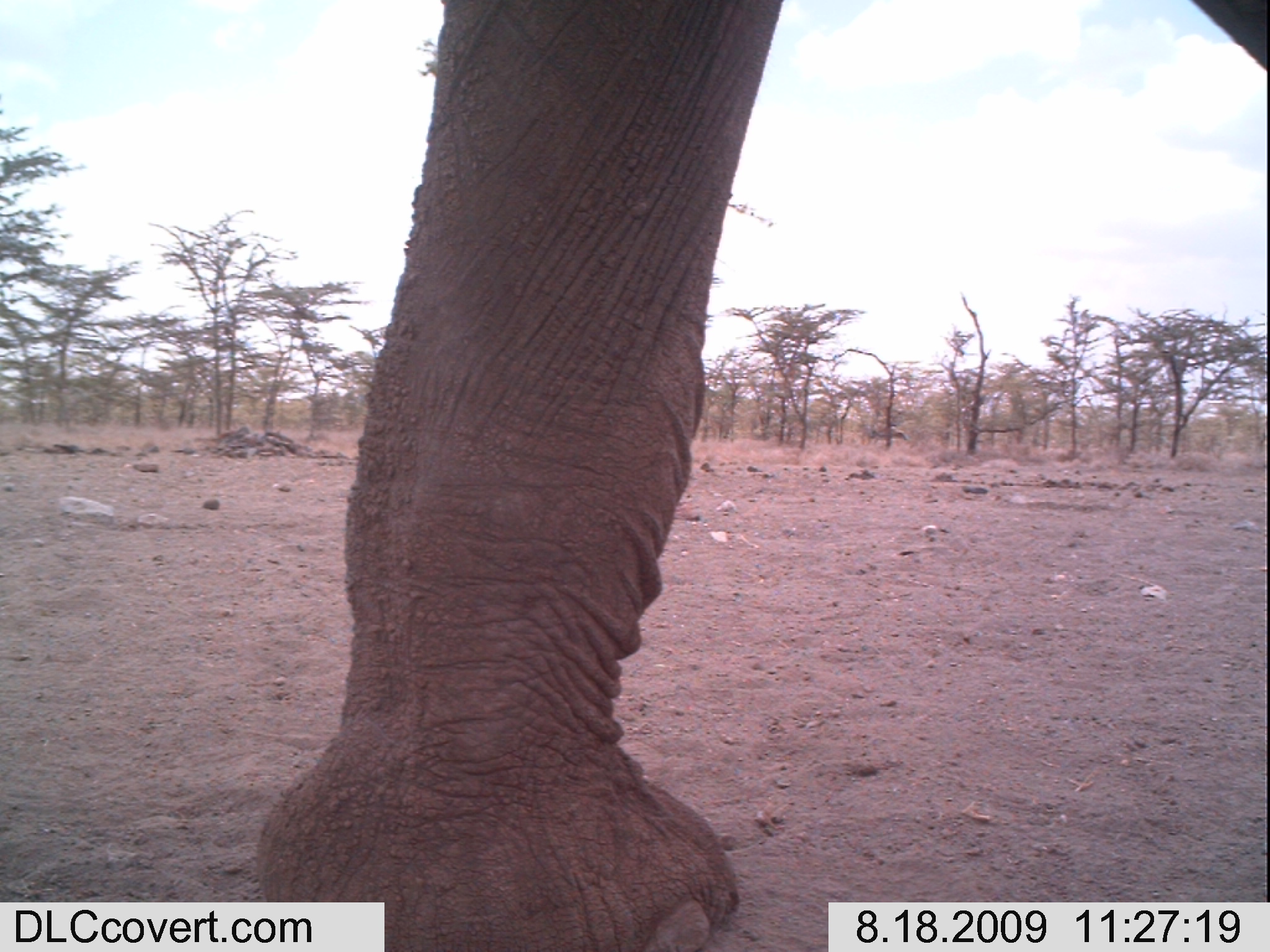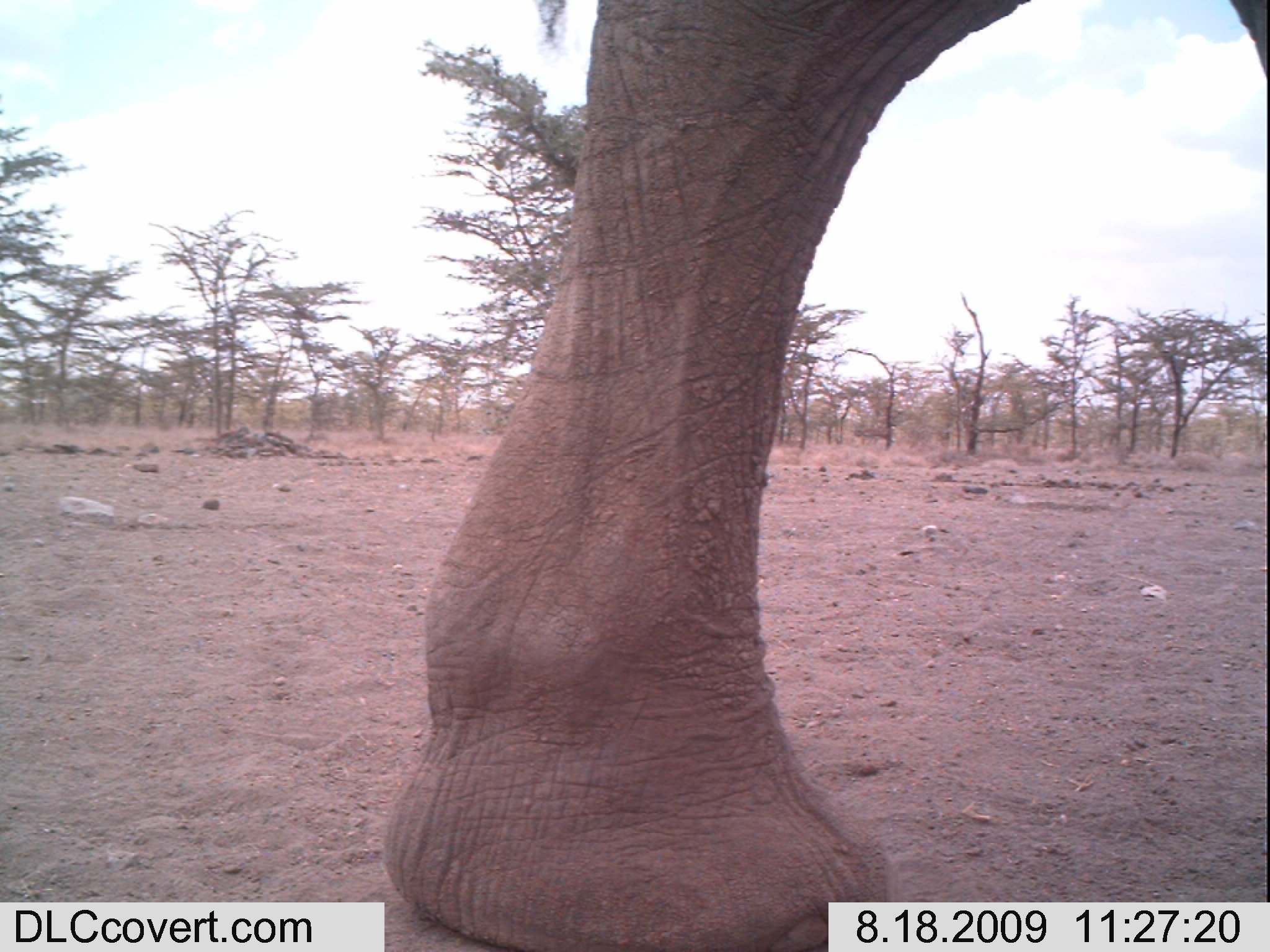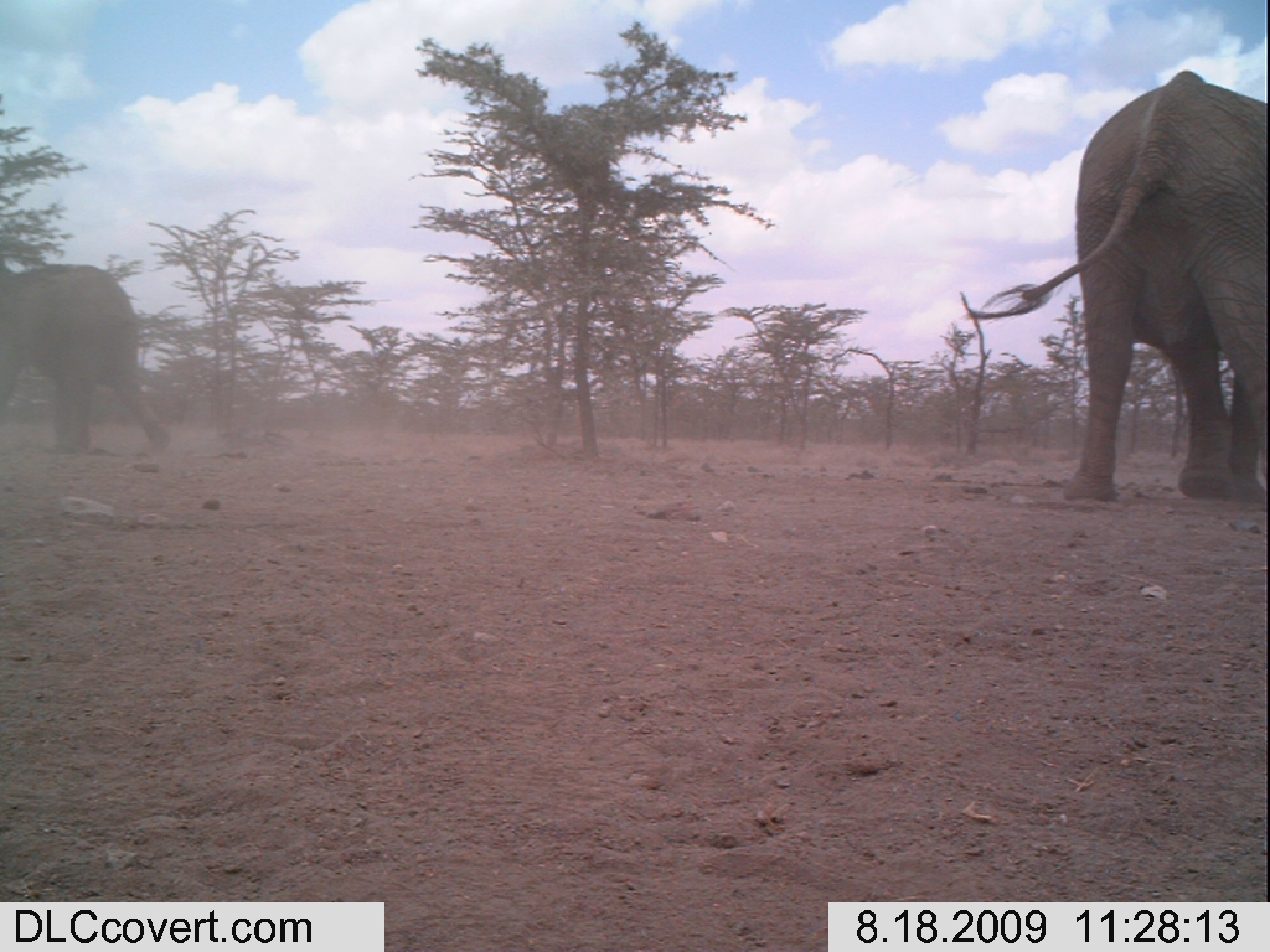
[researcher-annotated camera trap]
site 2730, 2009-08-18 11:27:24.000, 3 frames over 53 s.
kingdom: Animalia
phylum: Chordata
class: Mammalia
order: Proboscidea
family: Elephantidae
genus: Loxodonta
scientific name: Loxodonta africana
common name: african bush elephant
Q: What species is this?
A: Loxodonta africana (african bush elephant).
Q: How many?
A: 1.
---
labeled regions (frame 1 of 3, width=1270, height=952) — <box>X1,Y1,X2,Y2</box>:
loxodonta africana: <box>257,0,1270,951</box>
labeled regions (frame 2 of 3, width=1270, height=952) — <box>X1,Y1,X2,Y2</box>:
loxodonta africana: <box>377,2,1270,950</box>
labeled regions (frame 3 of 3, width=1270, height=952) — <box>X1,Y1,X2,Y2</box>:
loxodonta africana: <box>963,71,1268,503</box>; <box>1,264,172,458</box>